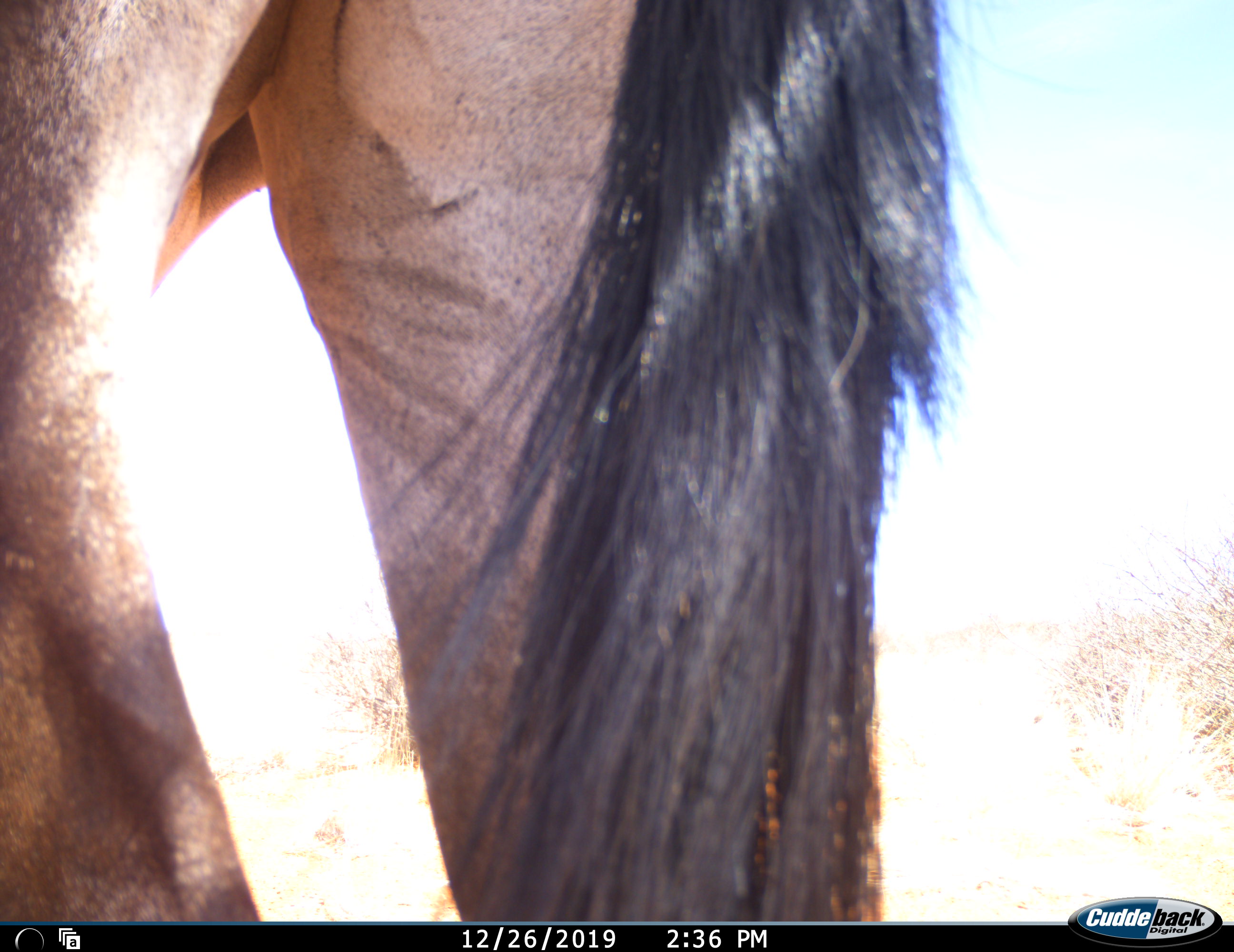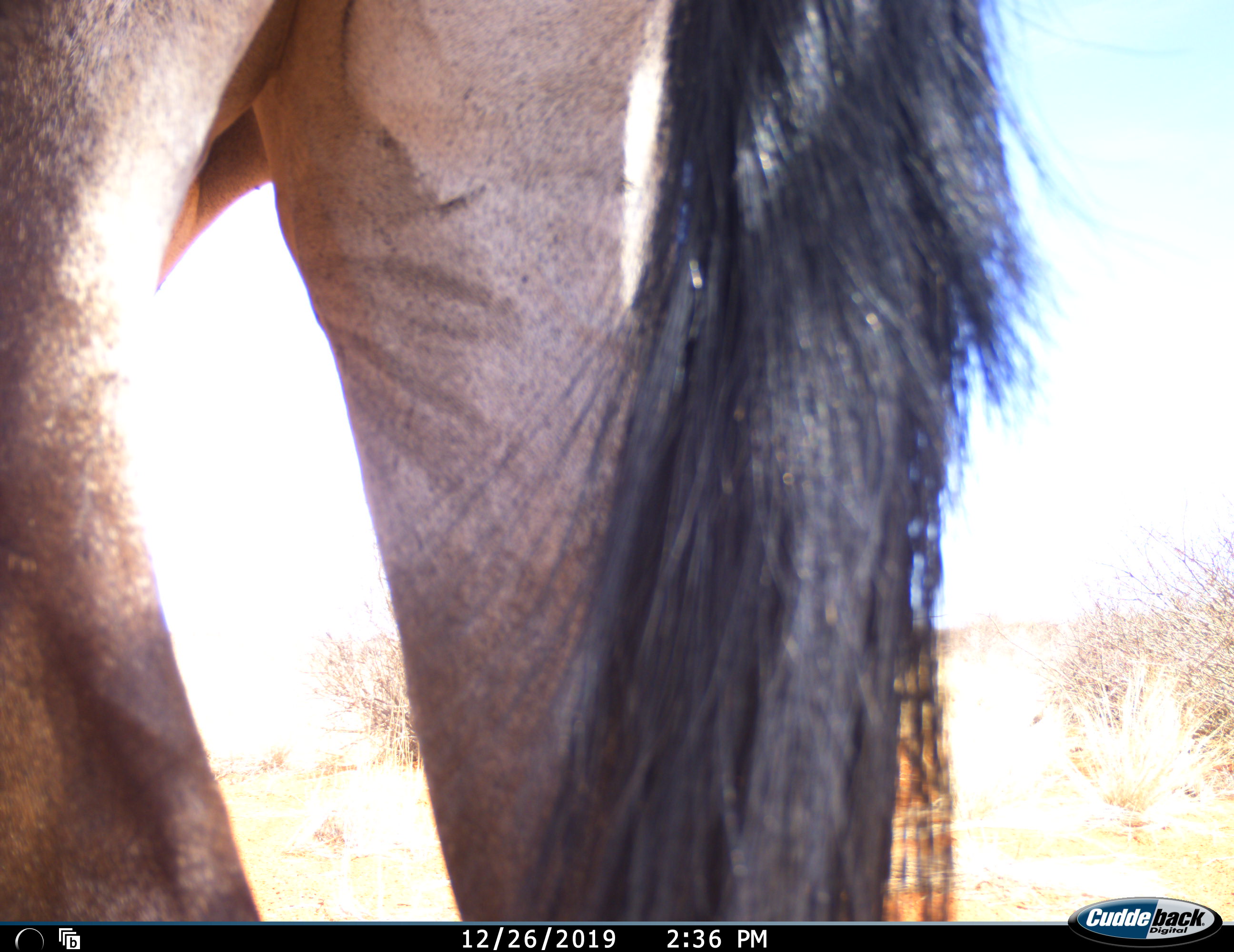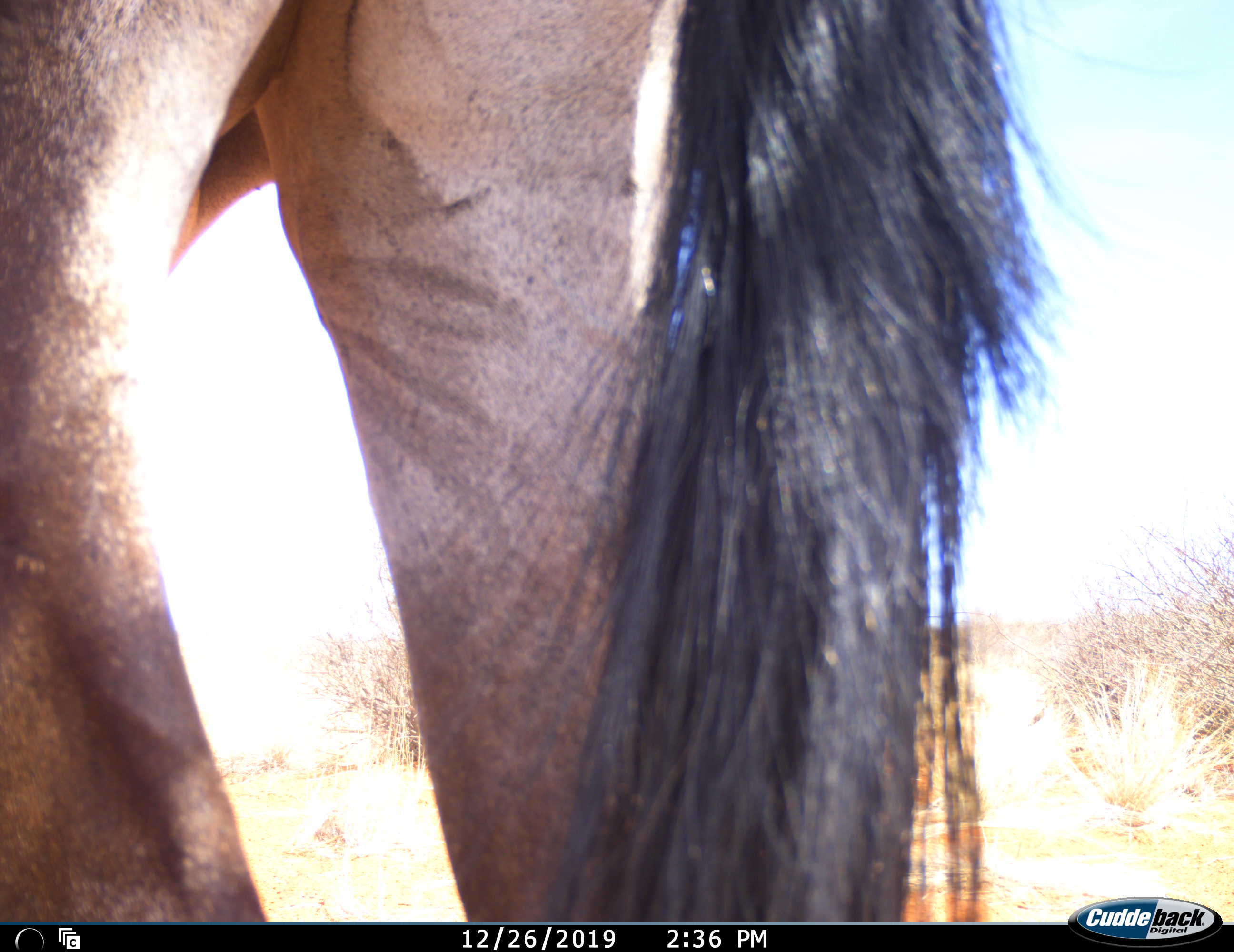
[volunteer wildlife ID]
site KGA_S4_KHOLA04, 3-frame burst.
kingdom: Animalia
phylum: Chordata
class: Mammalia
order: Artiodactyla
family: Bovidae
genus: Oryx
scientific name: Oryx gazella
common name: gemsbok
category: oryx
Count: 1.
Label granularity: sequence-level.